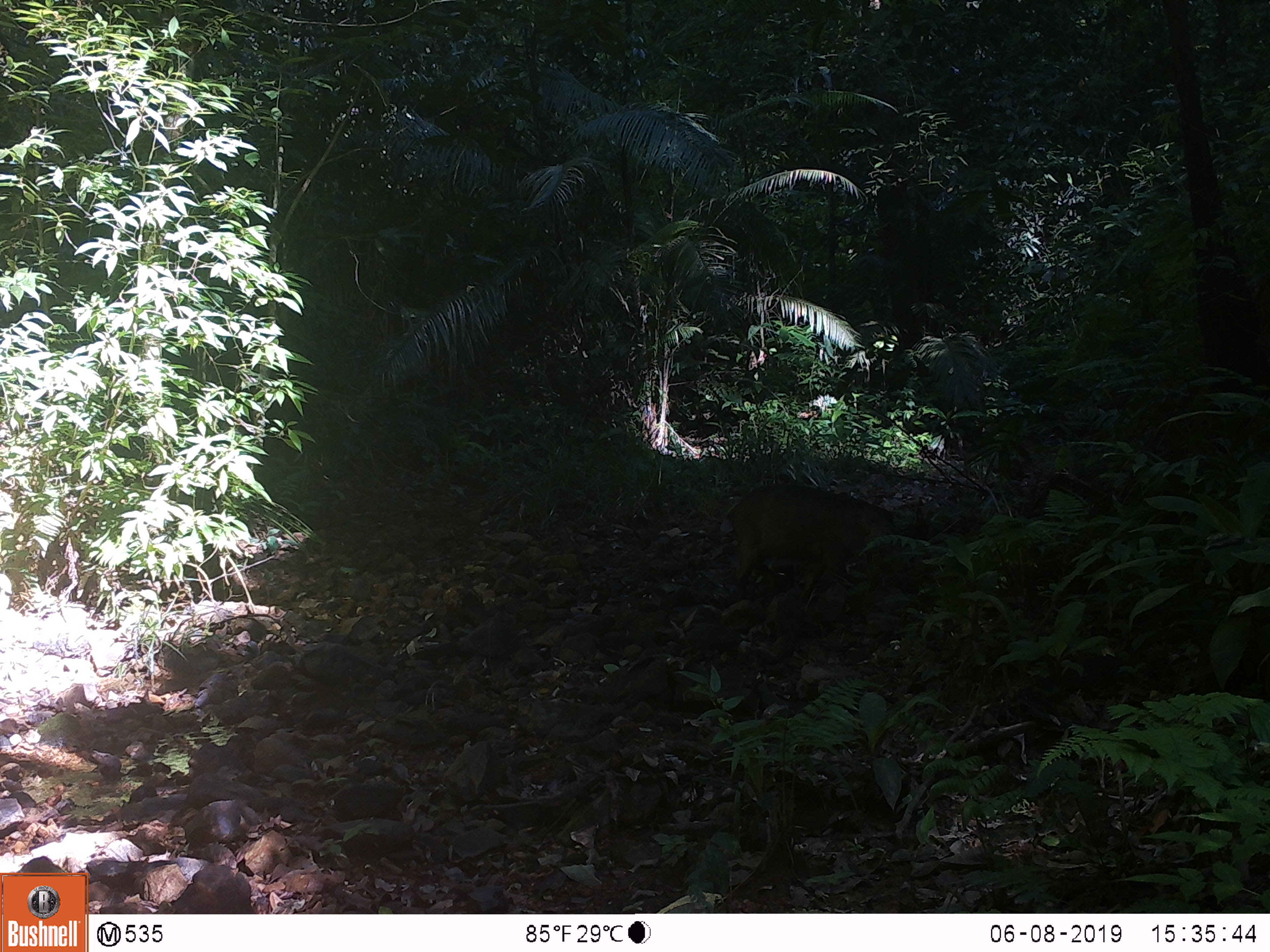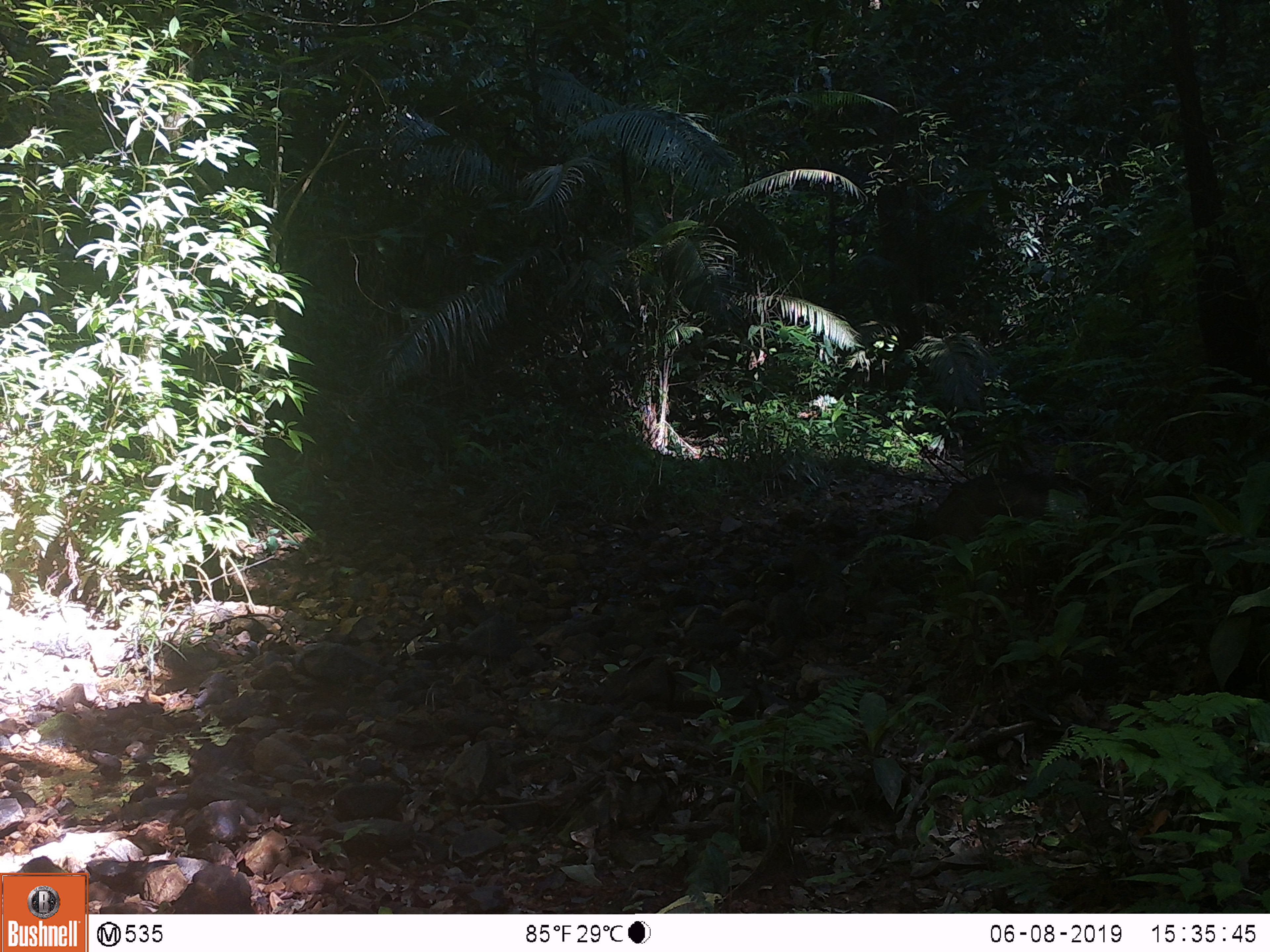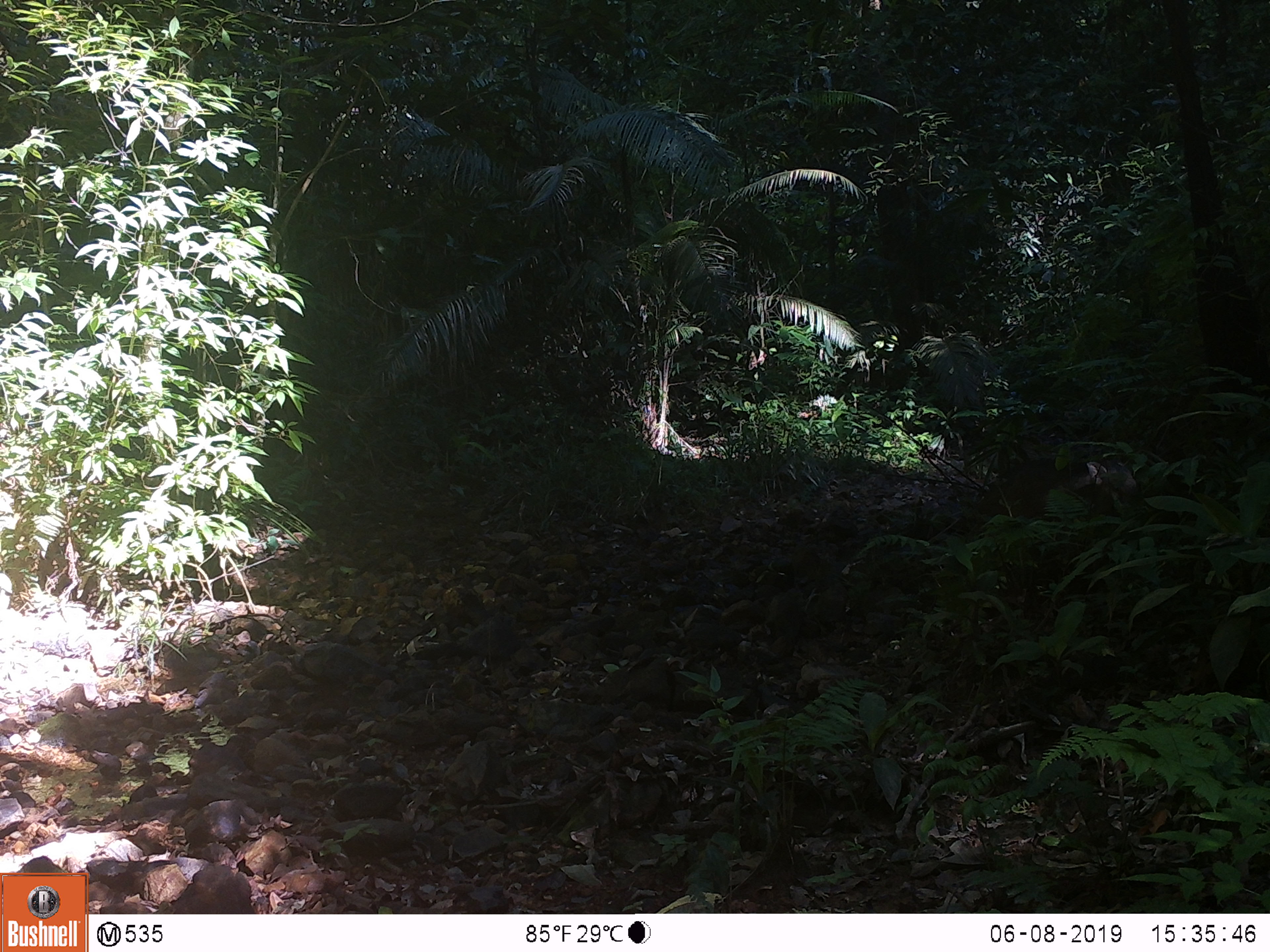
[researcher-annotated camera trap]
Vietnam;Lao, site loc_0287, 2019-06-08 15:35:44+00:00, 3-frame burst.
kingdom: Animalia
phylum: Chordata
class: Mammalia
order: Artiodactyla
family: Suidae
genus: Sus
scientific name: Sus scrofa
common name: eurasian wild pig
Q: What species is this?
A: Eurasian wild pig (Sus scrofa).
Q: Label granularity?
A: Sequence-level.